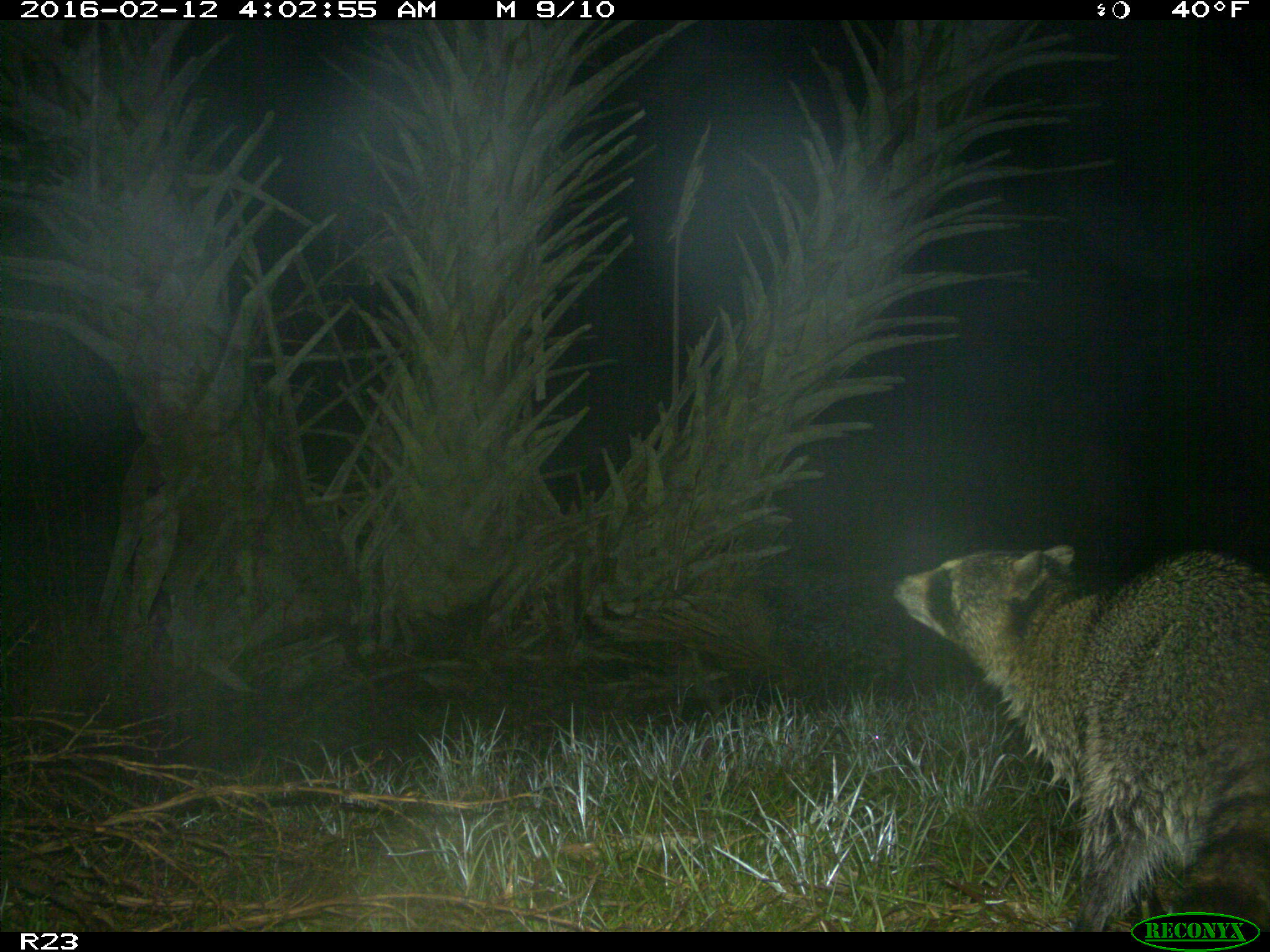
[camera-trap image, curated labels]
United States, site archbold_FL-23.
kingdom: Animalia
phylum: Chordata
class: Mammalia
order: Carnivora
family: Procyonidae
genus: Procyon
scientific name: Procyon lotor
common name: common raccoon